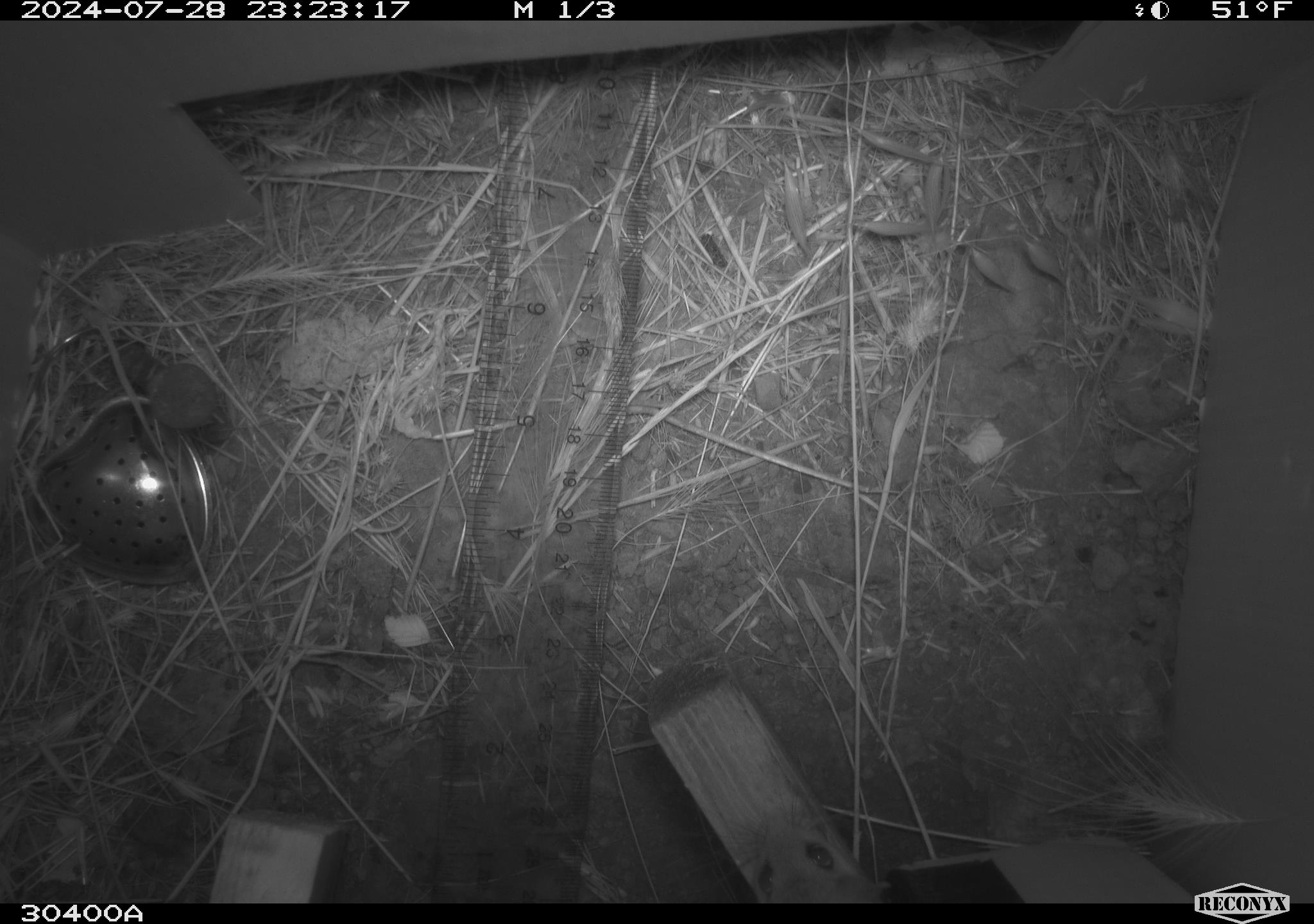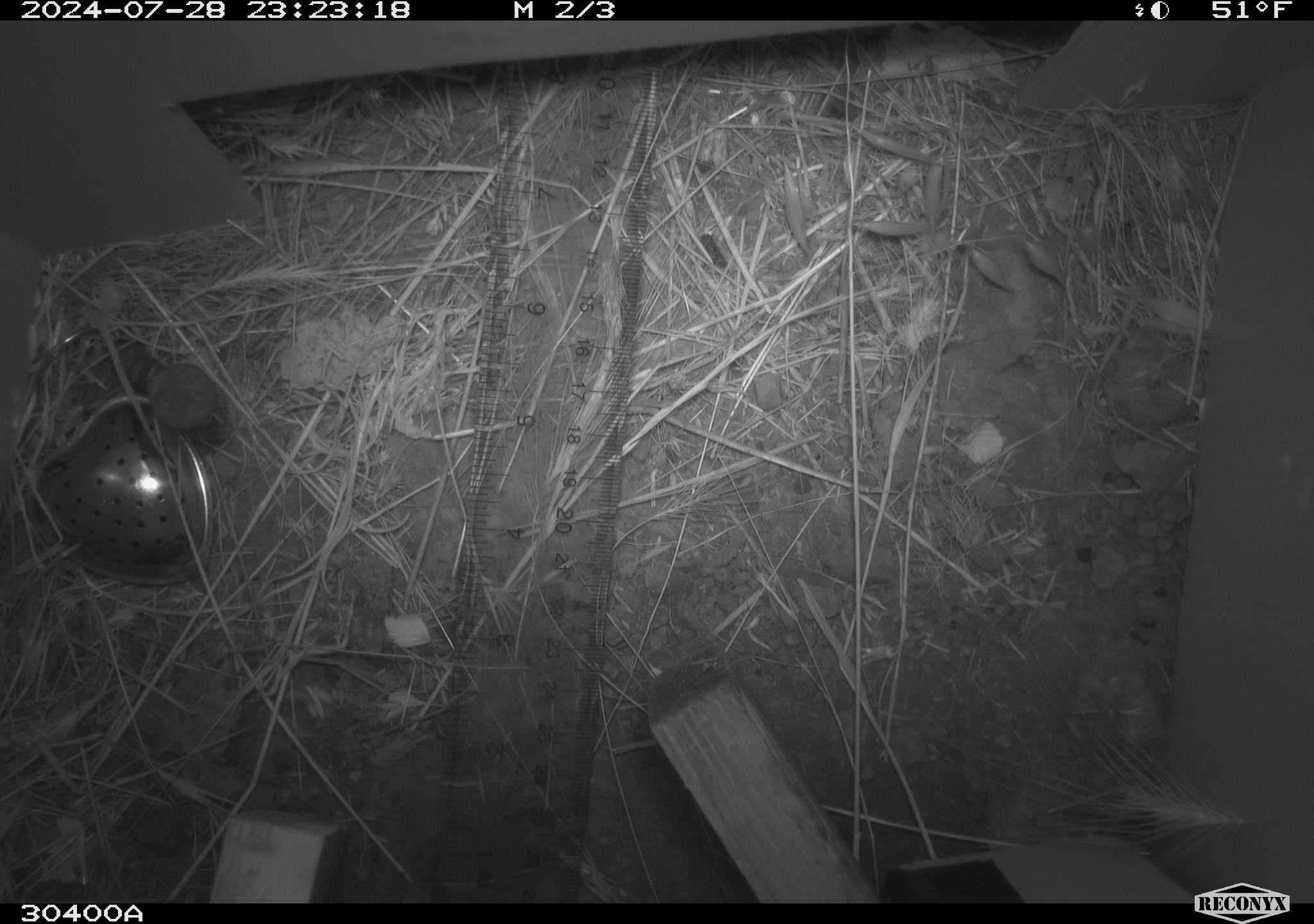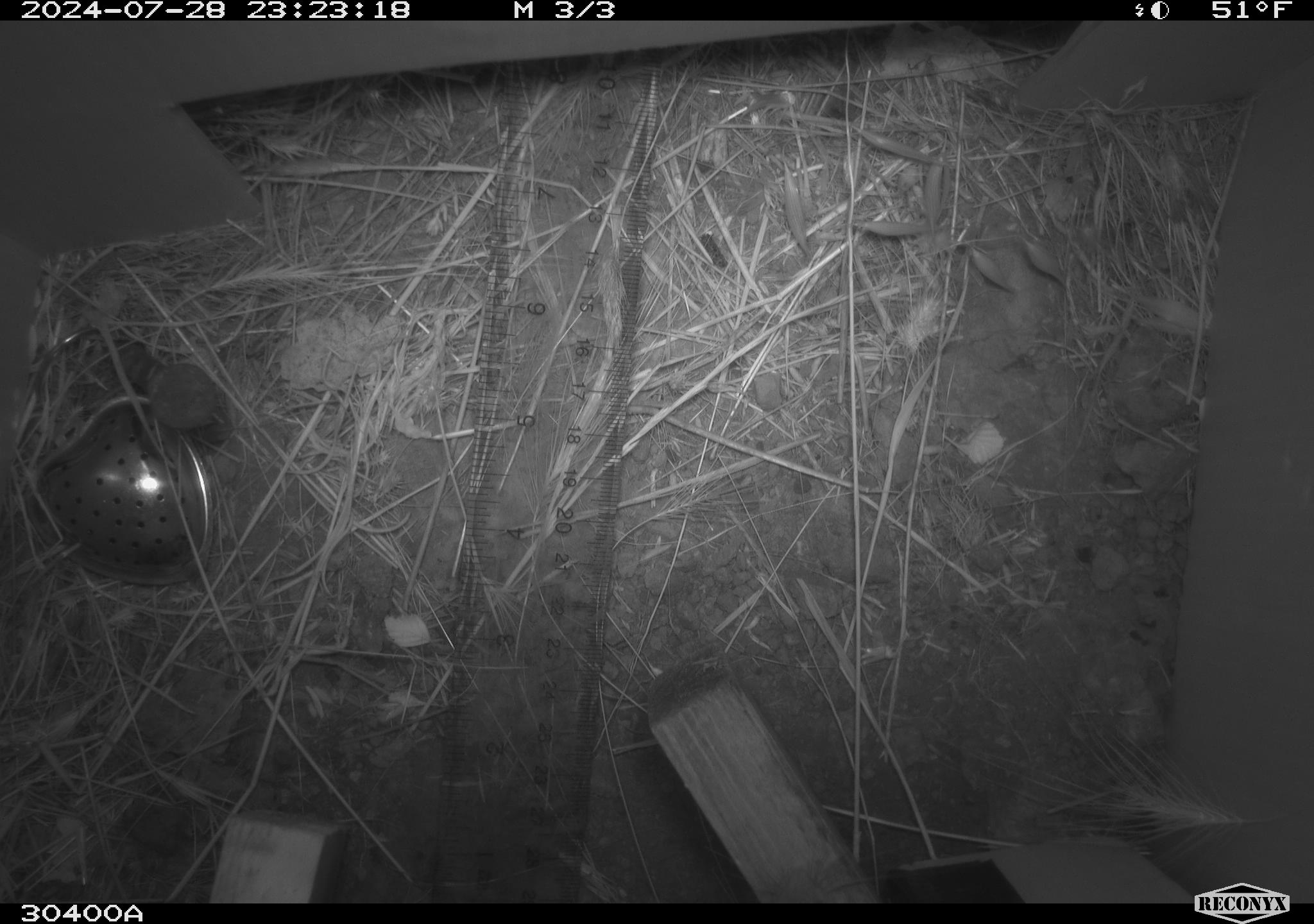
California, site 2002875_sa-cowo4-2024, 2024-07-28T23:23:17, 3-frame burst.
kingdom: Animalia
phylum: Chordata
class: Mammalia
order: Rodentia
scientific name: Rodentia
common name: mouse species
Mouse species (Rodentia).